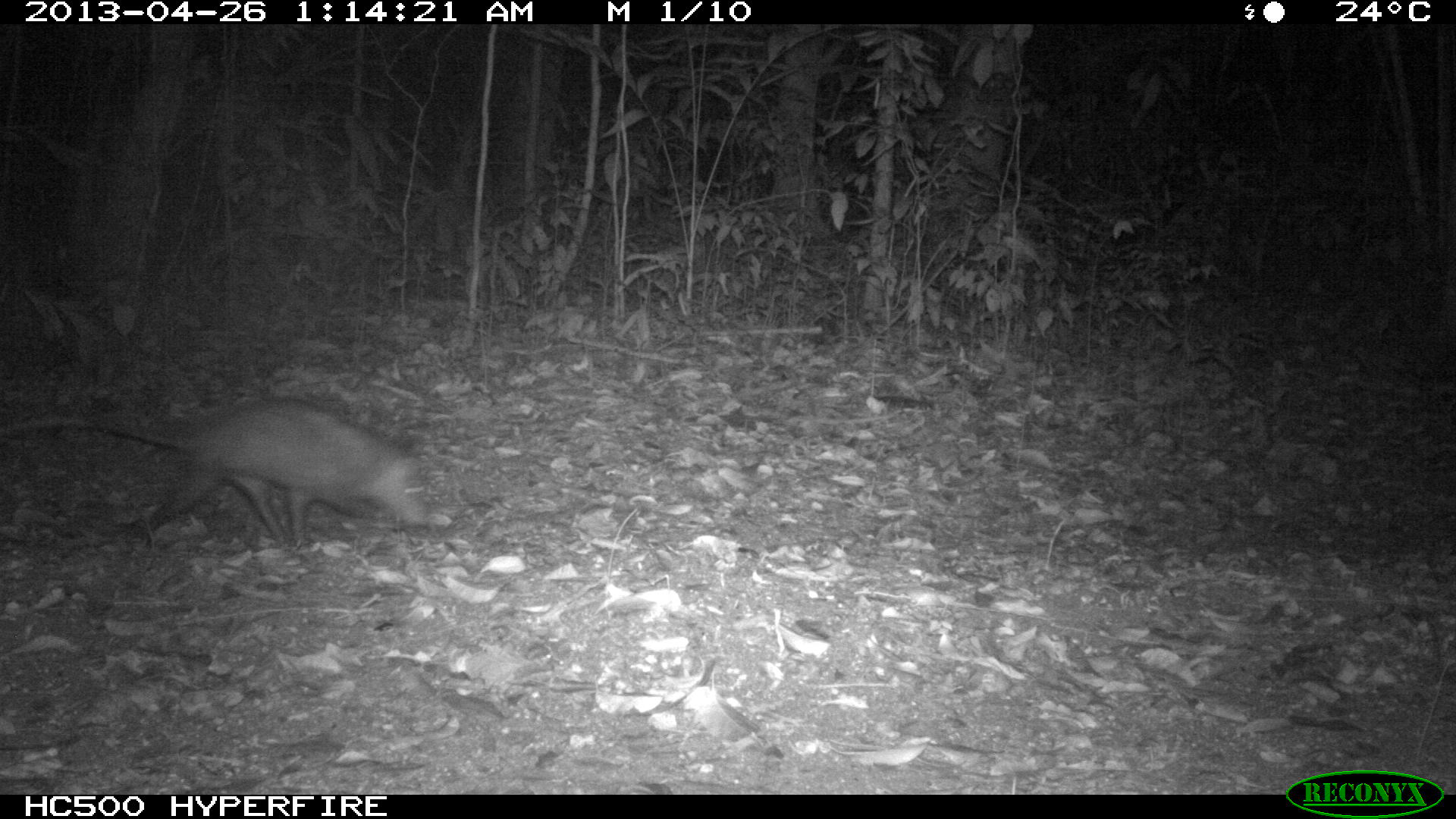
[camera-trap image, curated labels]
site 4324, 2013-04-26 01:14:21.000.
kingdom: Animalia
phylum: Chordata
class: Mammalia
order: Didelphimorphia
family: Didelphidae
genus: Didelphis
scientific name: Didelphis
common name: american opossums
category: didelphis sp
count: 1